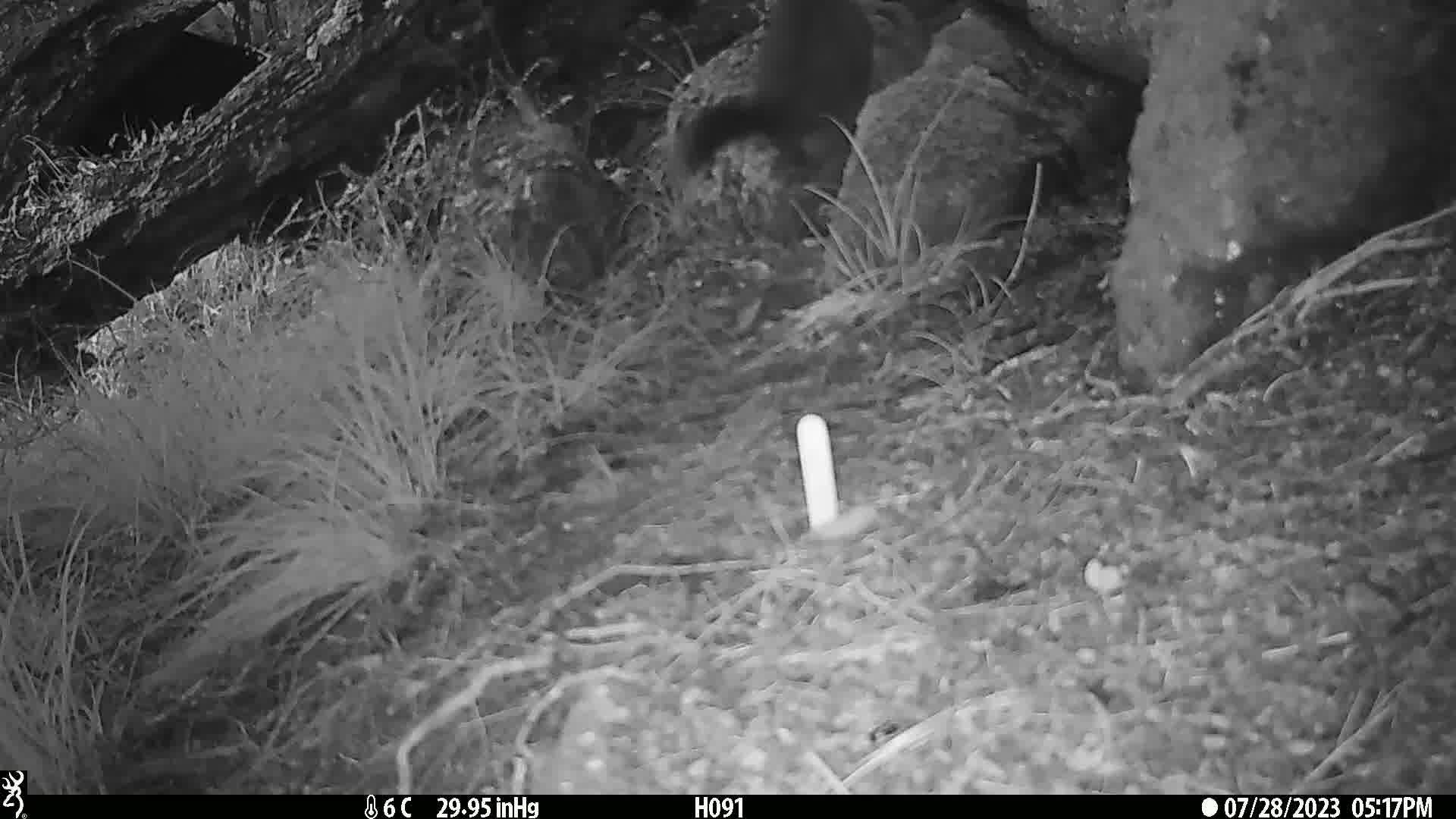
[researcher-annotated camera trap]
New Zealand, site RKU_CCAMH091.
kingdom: Animalia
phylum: Chordata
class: Mammalia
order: Diprotodontia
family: Phalangeridae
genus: Trichosurus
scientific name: Trichosurus vulpecula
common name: common brushtail possum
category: possum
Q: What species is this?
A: Possum (common brushtail possum) (Trichosurus vulpecula).